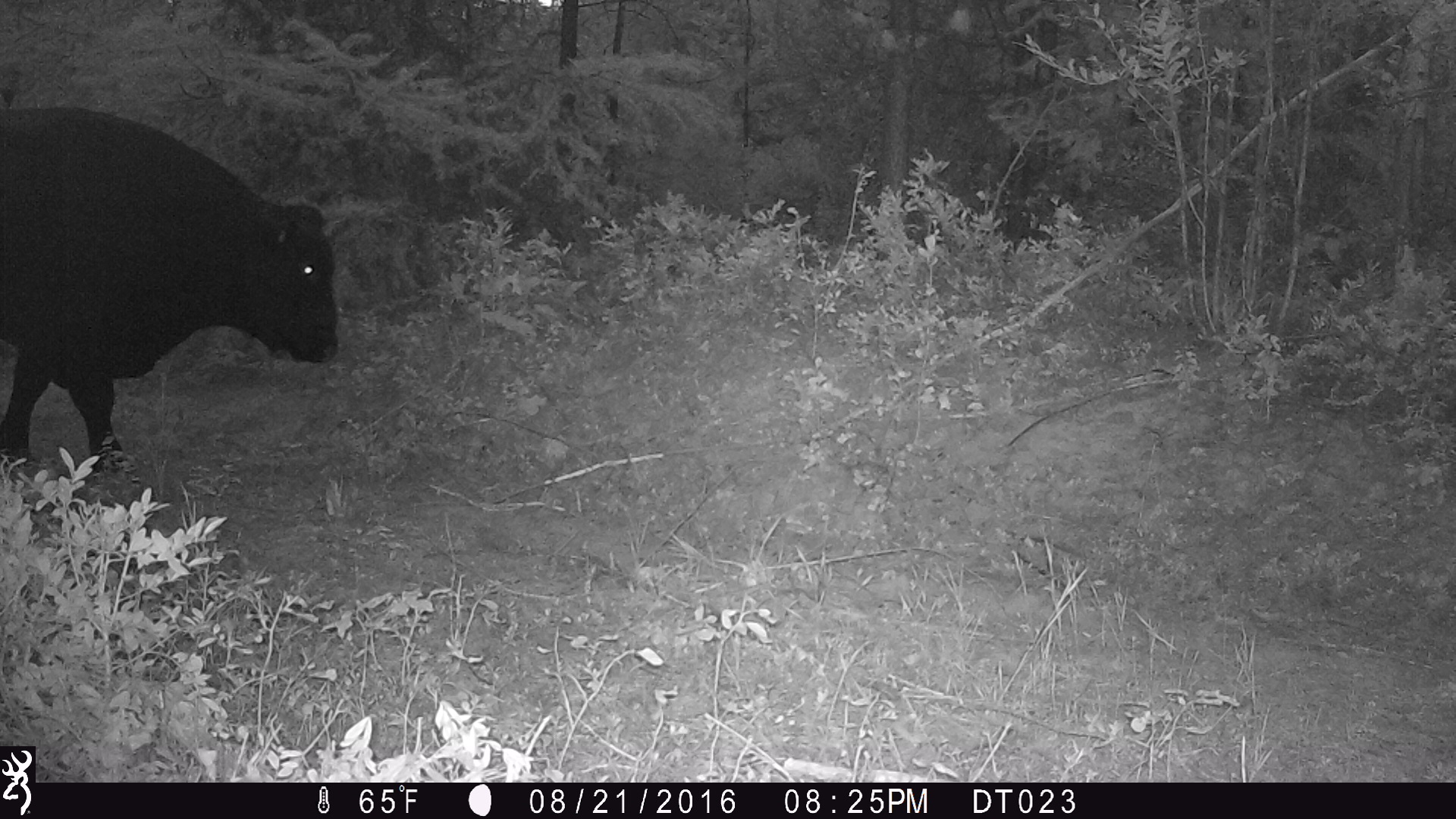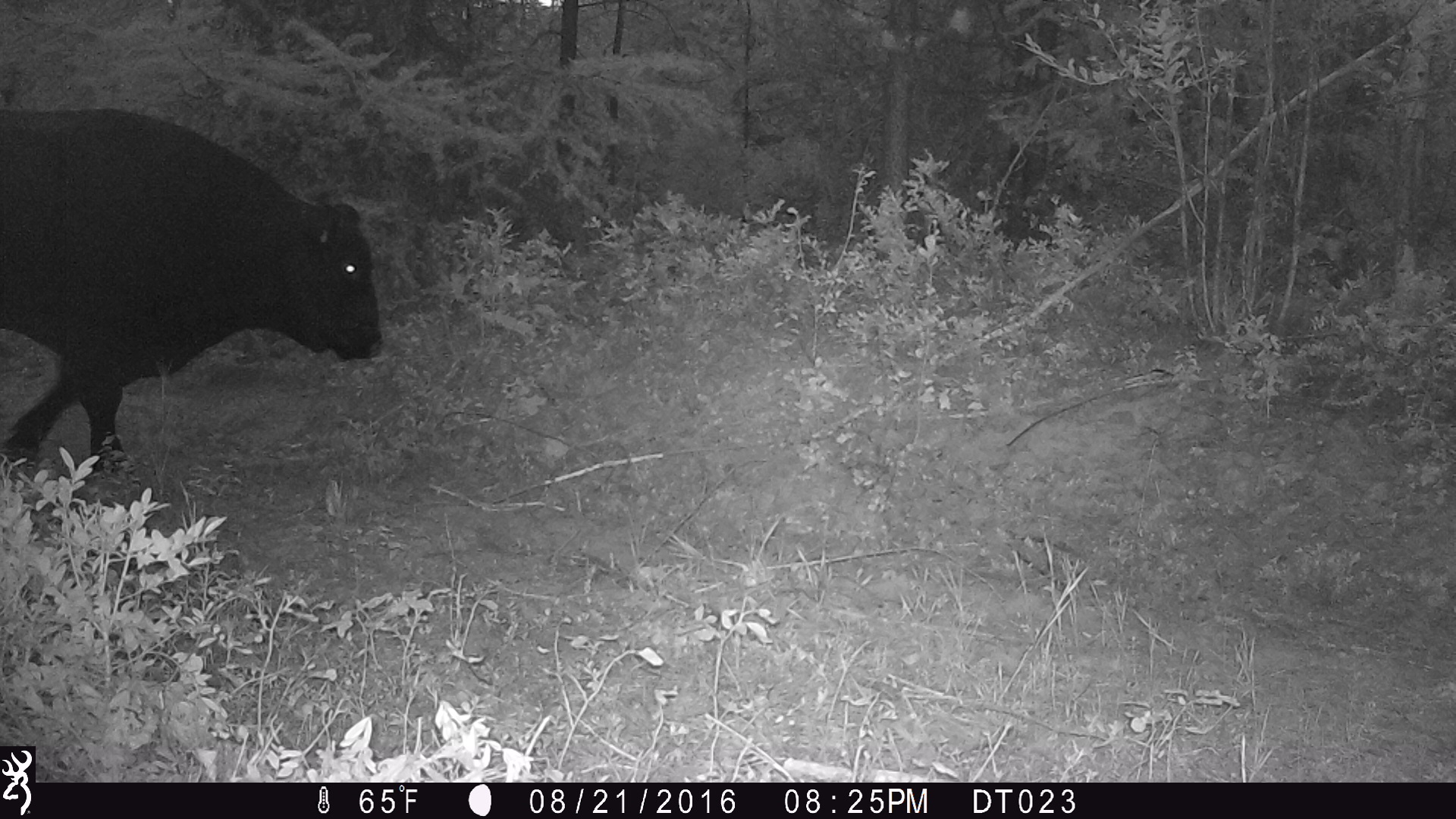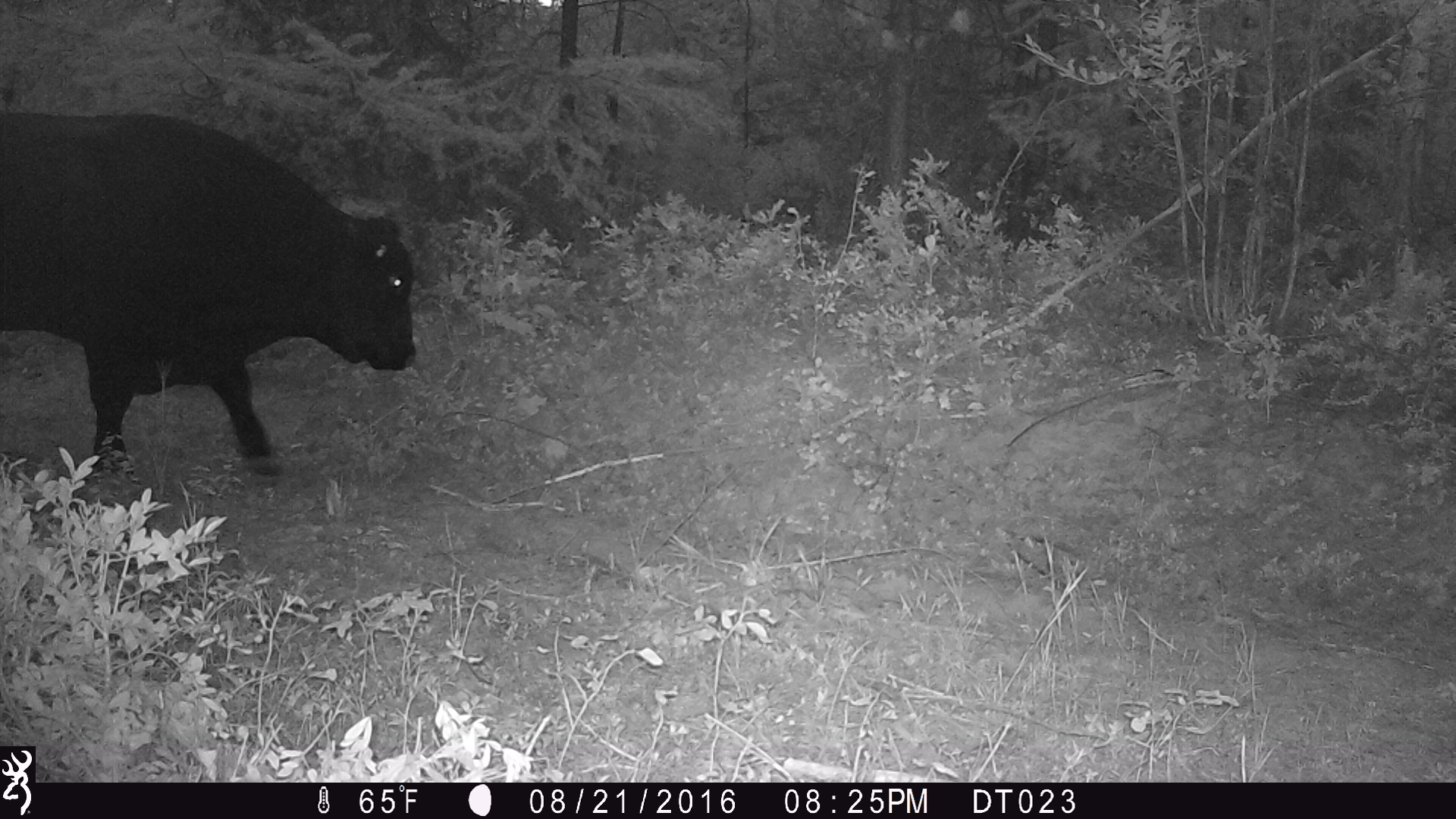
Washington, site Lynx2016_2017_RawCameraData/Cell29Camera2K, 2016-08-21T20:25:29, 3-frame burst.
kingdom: Animalia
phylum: Chordata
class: Mammalia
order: Artiodactyla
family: Bovidae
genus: Bos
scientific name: Bos taurus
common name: domestic cattle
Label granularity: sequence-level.